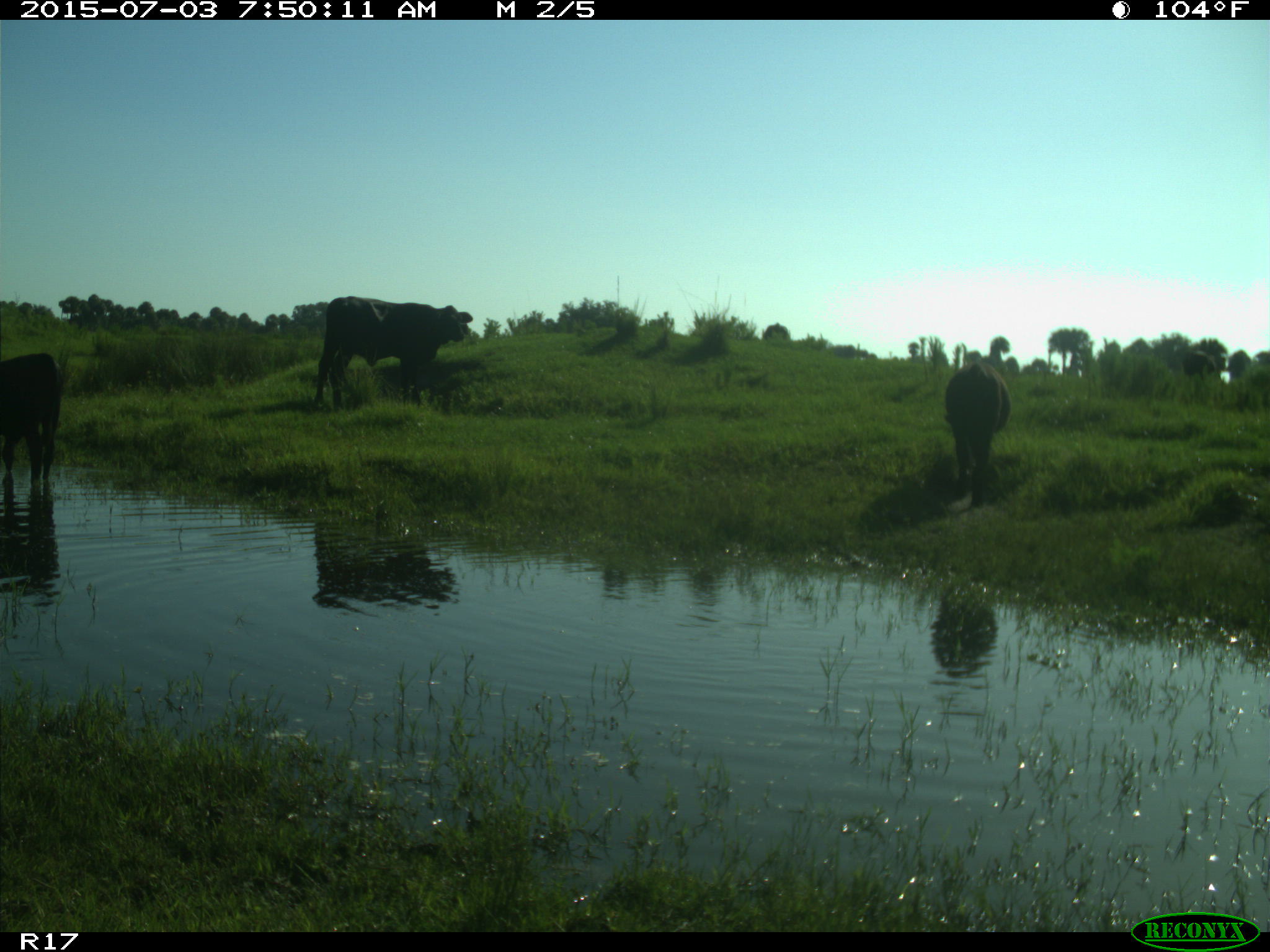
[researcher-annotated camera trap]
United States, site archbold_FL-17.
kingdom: Animalia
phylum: Chordata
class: Mammalia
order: Artiodactyla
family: Bovidae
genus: Bos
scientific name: Bos taurus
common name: domestic cow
Bos taurus (domestic cow).